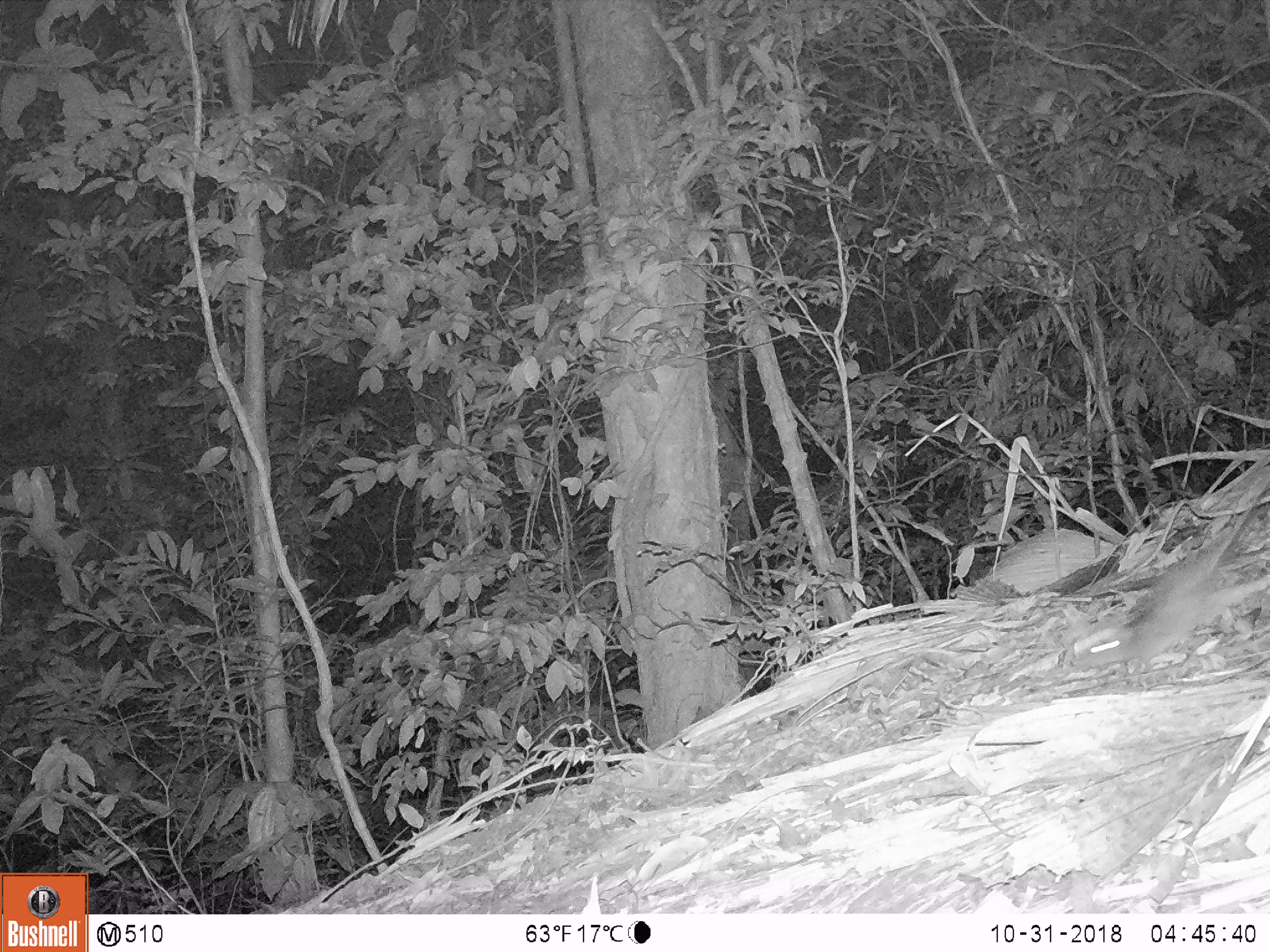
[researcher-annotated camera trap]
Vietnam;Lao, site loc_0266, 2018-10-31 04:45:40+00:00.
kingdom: Animalia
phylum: Chordata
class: Mammalia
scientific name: Mammalia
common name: mammal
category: unidentified small mammal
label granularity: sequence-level